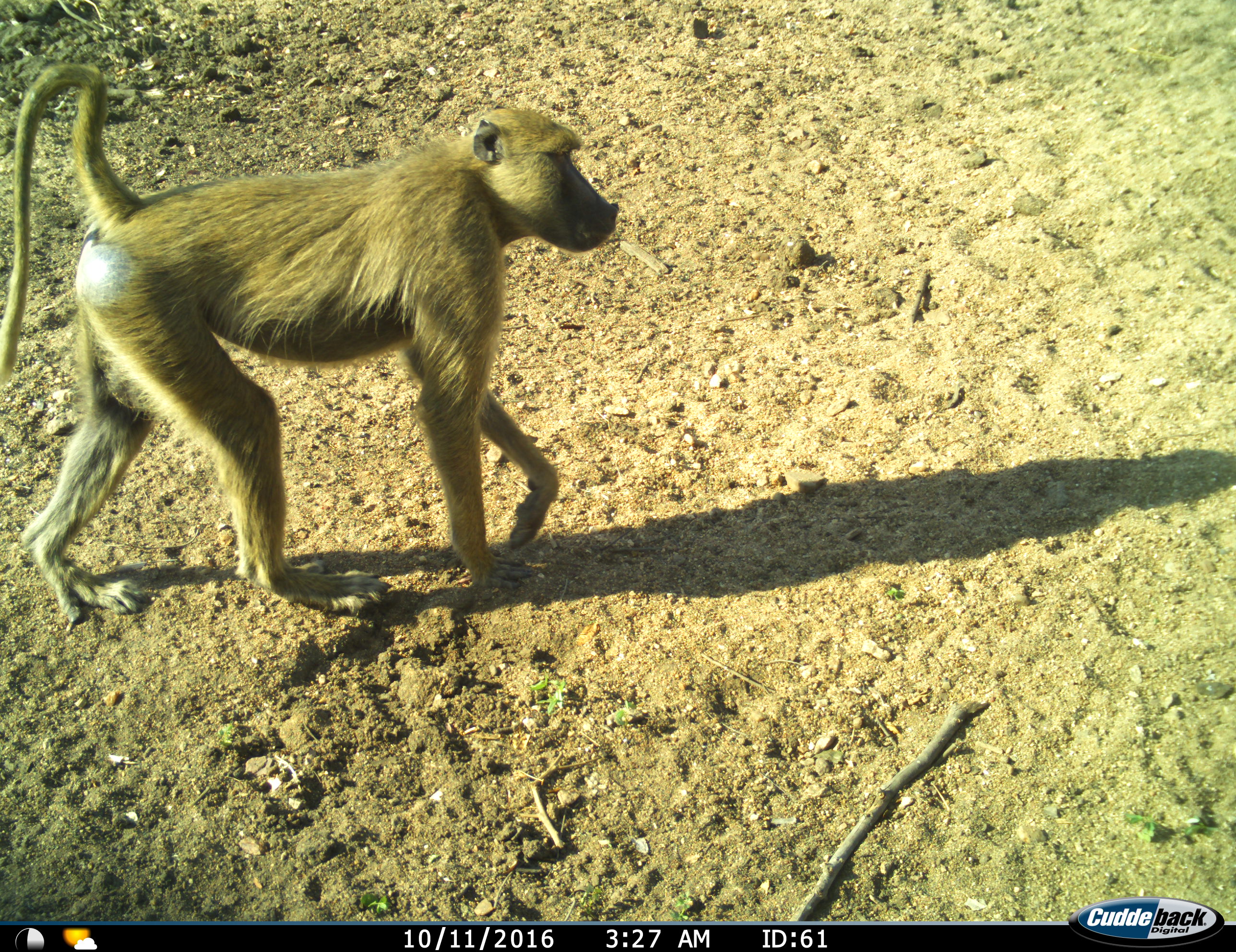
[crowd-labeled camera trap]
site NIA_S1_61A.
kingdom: Animalia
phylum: Chordata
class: Mammalia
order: Primates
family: Cercopithecidae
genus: Papio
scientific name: Papio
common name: baboon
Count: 1.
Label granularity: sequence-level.